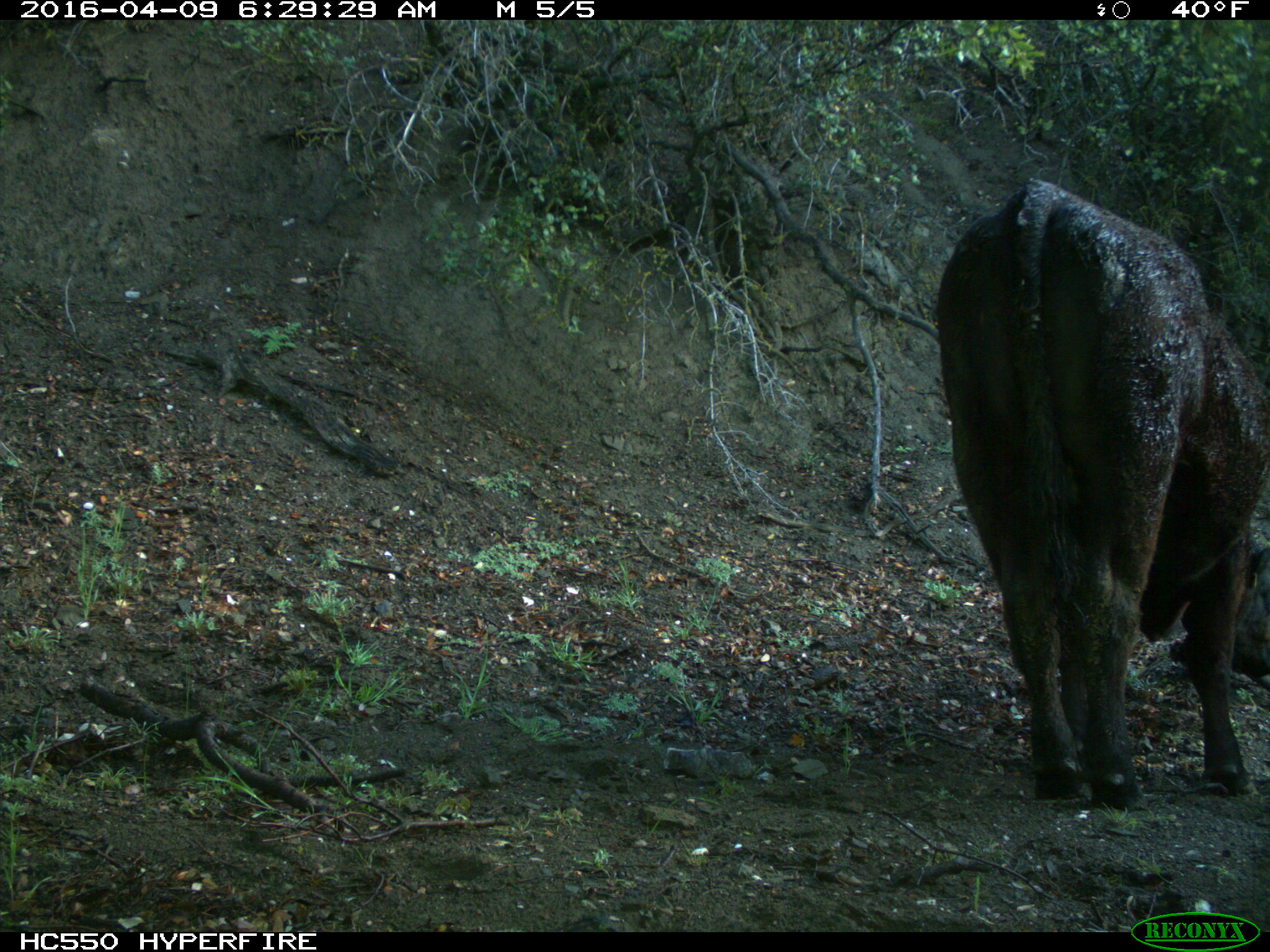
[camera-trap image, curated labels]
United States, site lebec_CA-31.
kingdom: Animalia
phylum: Chordata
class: Mammalia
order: Artiodactyla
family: Bovidae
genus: Bos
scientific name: Bos taurus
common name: domestic cow